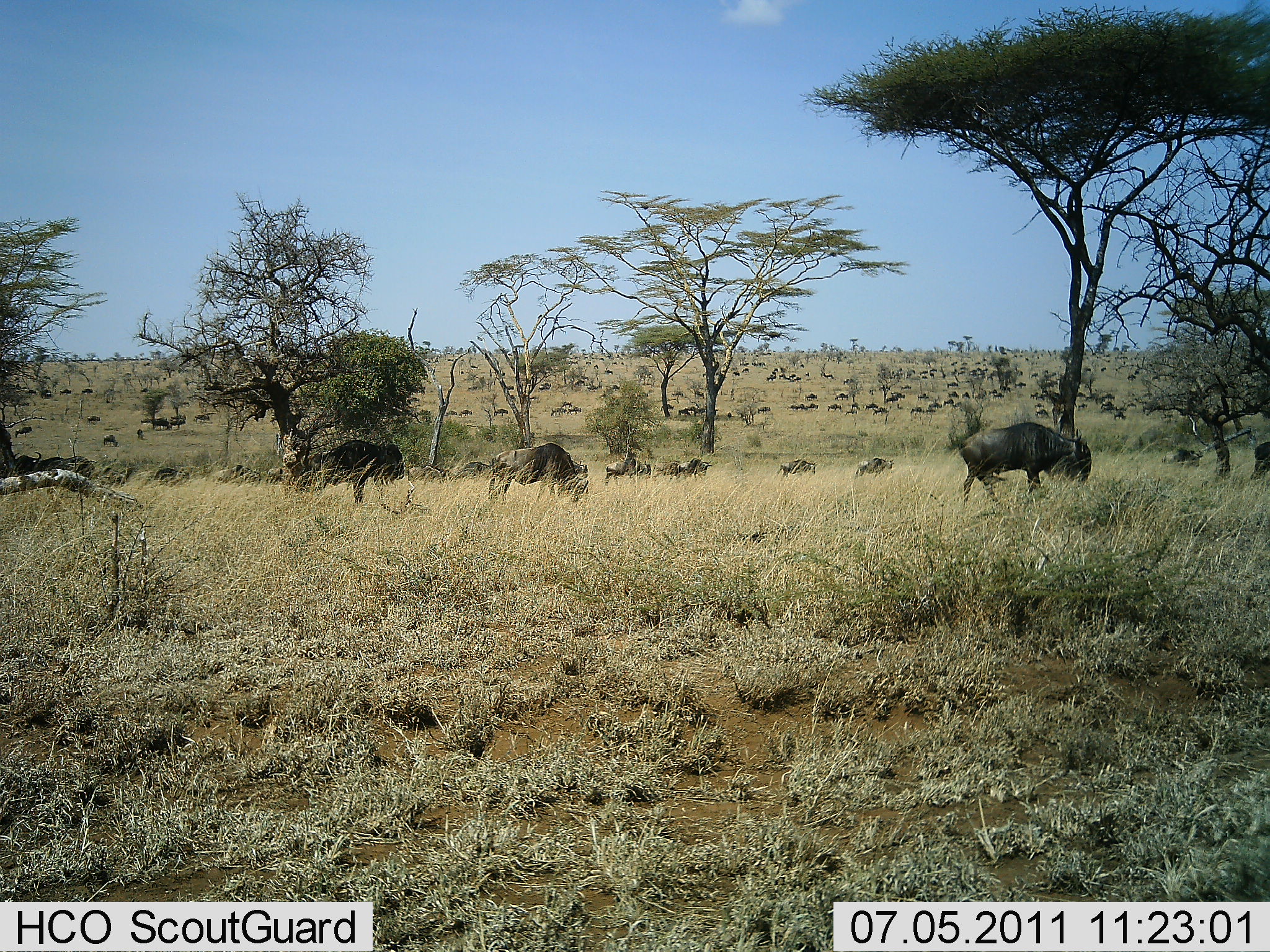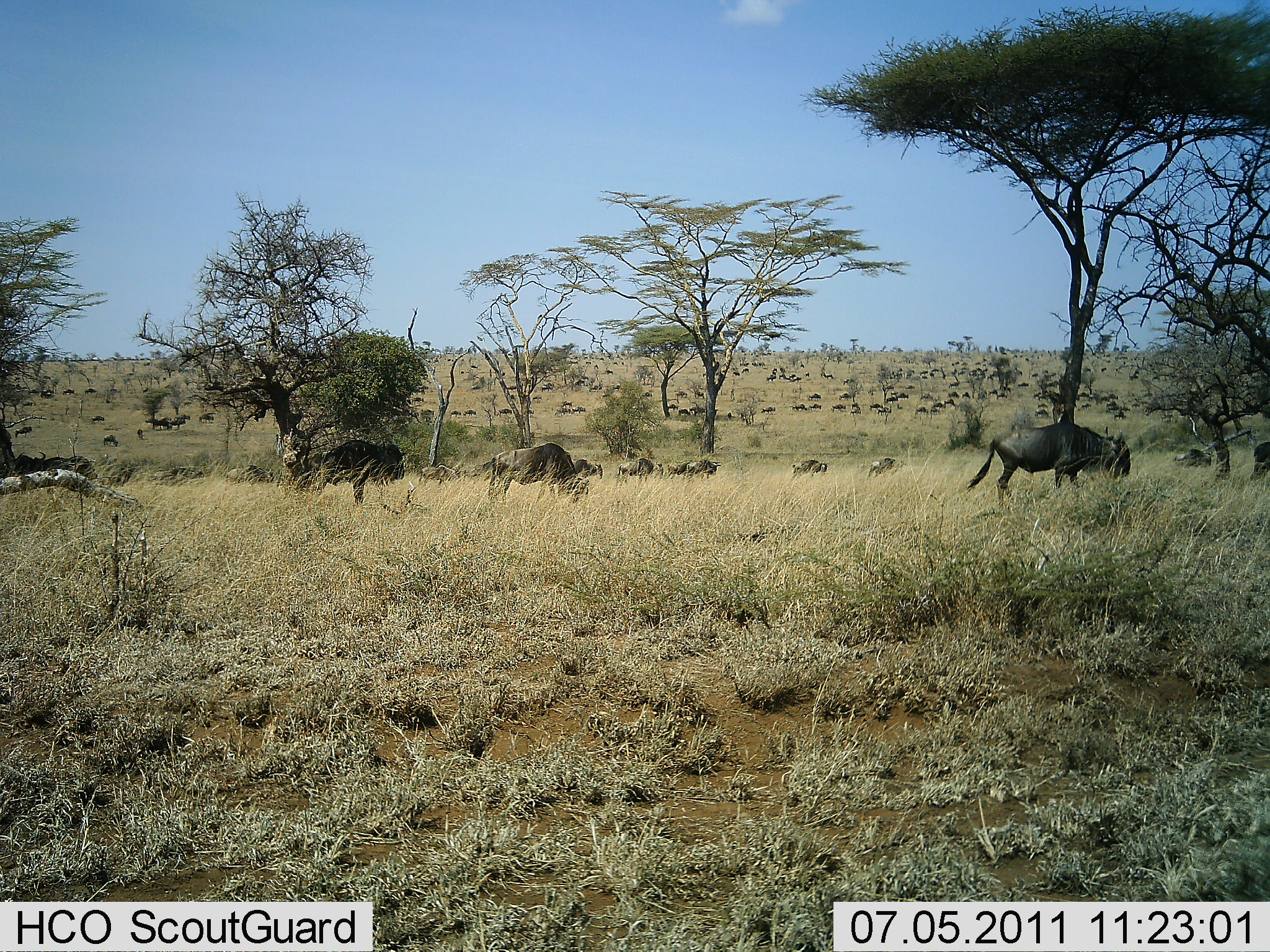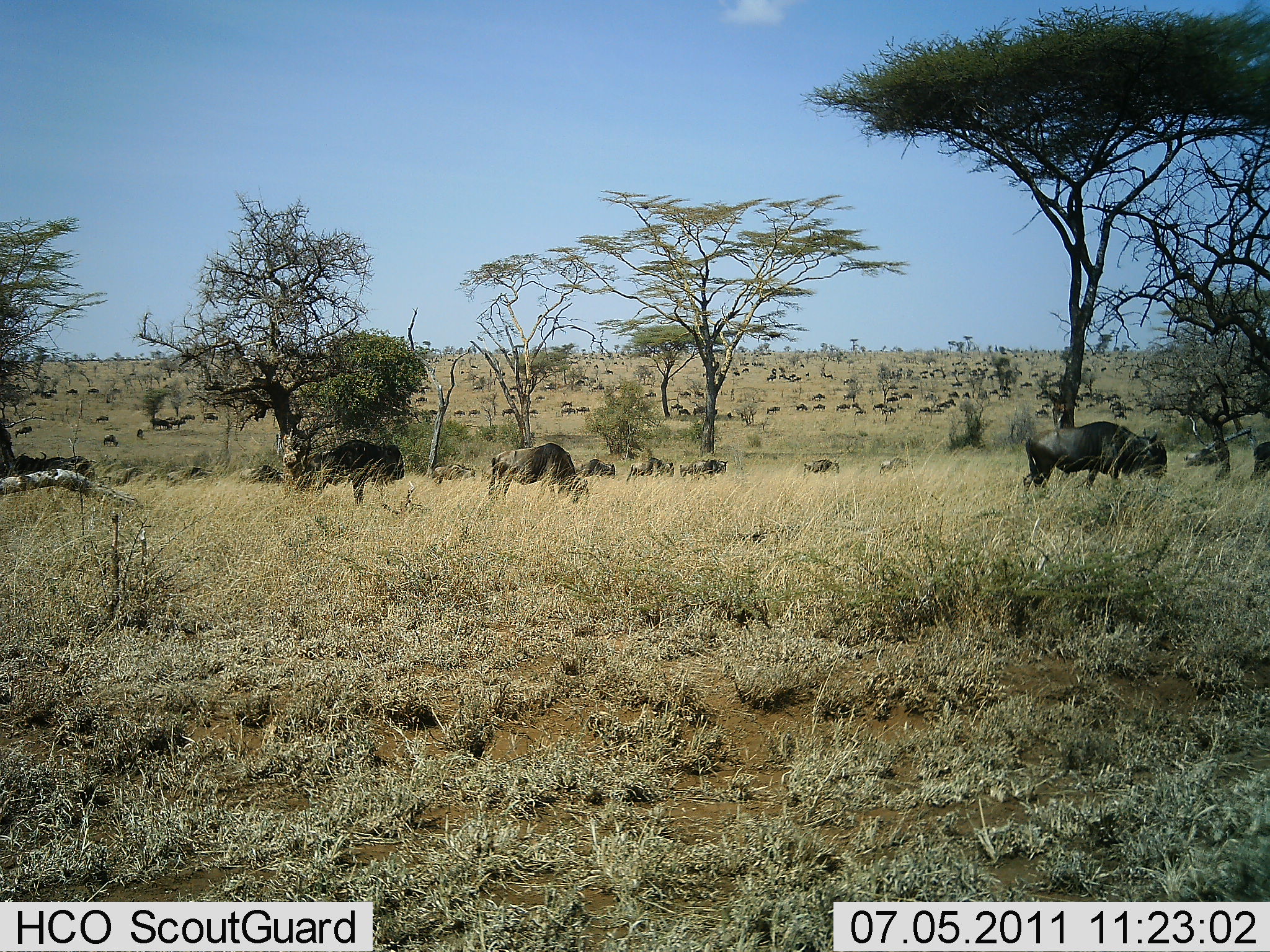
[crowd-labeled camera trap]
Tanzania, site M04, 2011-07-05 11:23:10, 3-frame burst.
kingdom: Animalia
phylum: Chordata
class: Mammalia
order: Artiodactyla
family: Bovidae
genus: Connochaetes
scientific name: Connochaetes taurinus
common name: blue wildebeest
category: wildebeest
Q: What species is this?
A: Wildebeest (blue wildebeest) (Connochaetes taurinus).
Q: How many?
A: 51+.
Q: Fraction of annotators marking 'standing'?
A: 27%.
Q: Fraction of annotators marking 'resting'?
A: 13%.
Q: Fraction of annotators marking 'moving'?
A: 100%.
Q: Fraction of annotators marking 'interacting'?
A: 13%.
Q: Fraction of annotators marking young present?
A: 0%.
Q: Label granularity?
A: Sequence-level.